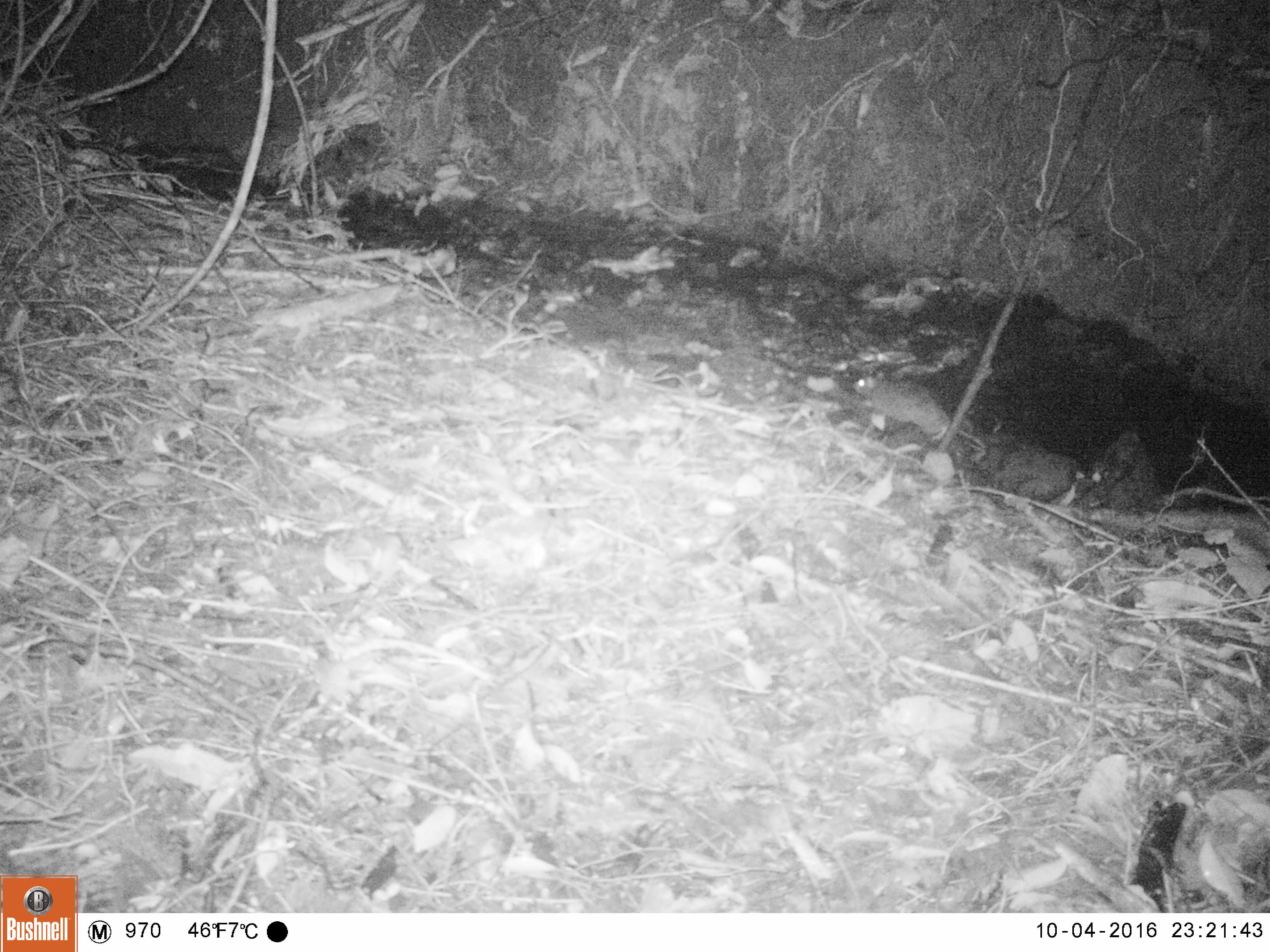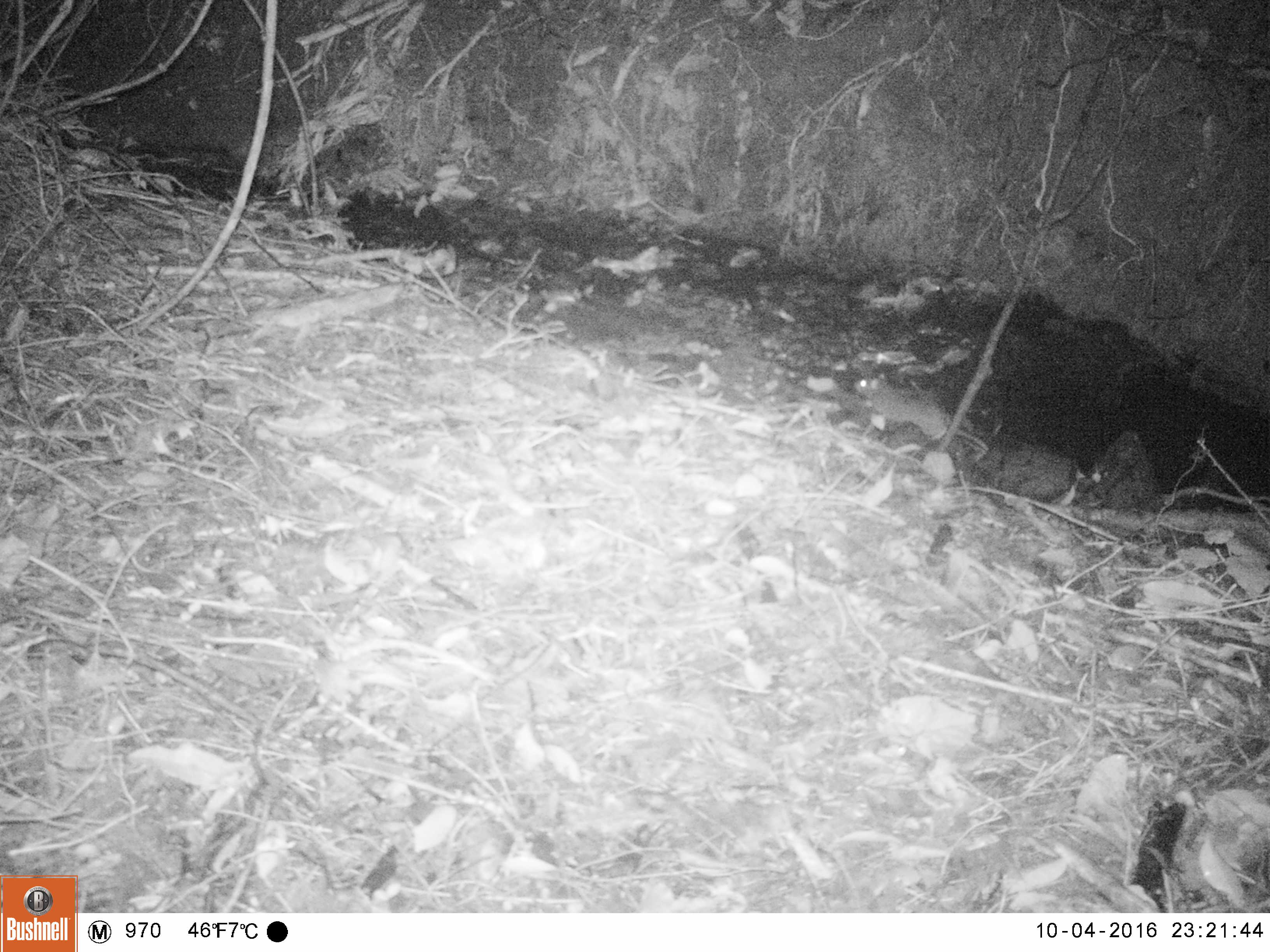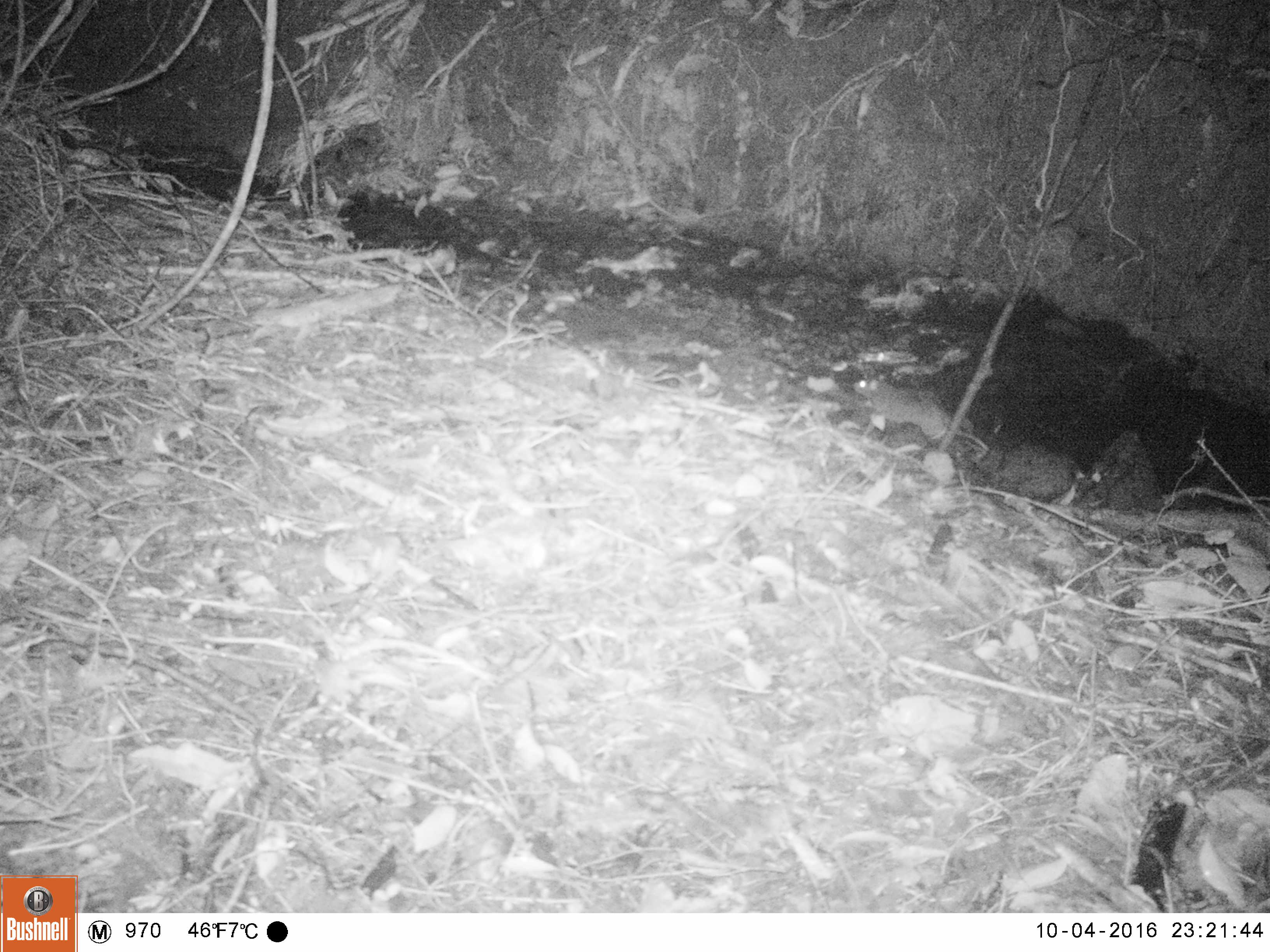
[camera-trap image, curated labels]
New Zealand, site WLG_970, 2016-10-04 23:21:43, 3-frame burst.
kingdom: Animalia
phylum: Chordata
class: Mammalia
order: Rodentia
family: Muridae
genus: Rattus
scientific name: Rattus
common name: rat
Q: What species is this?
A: Rat (Rattus).